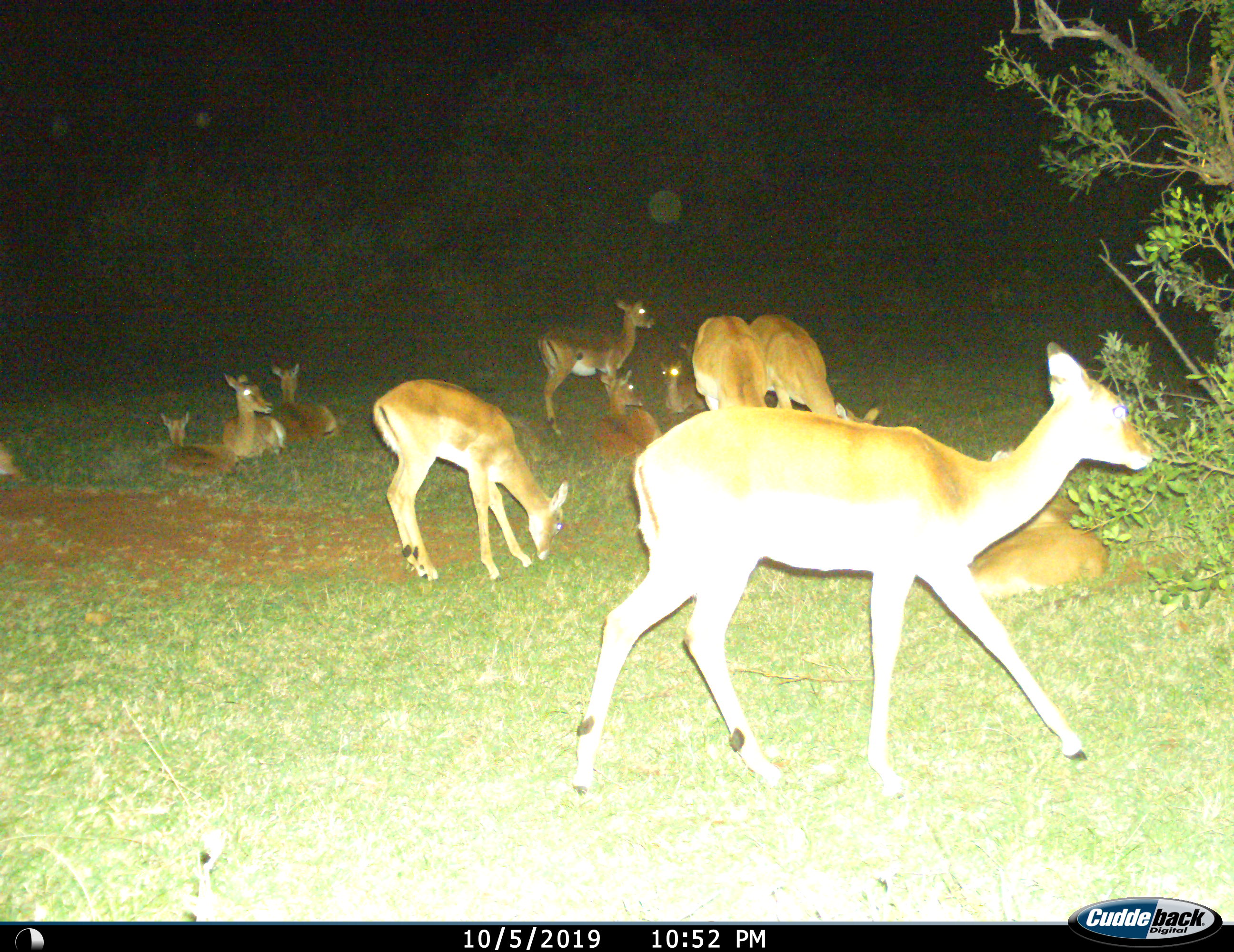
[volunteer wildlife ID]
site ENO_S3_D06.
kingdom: Animalia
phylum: Chordata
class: Mammalia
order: Artiodactyla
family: Bovidae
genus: Aepyceros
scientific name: Aepyceros melampus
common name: impala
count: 11-50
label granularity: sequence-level